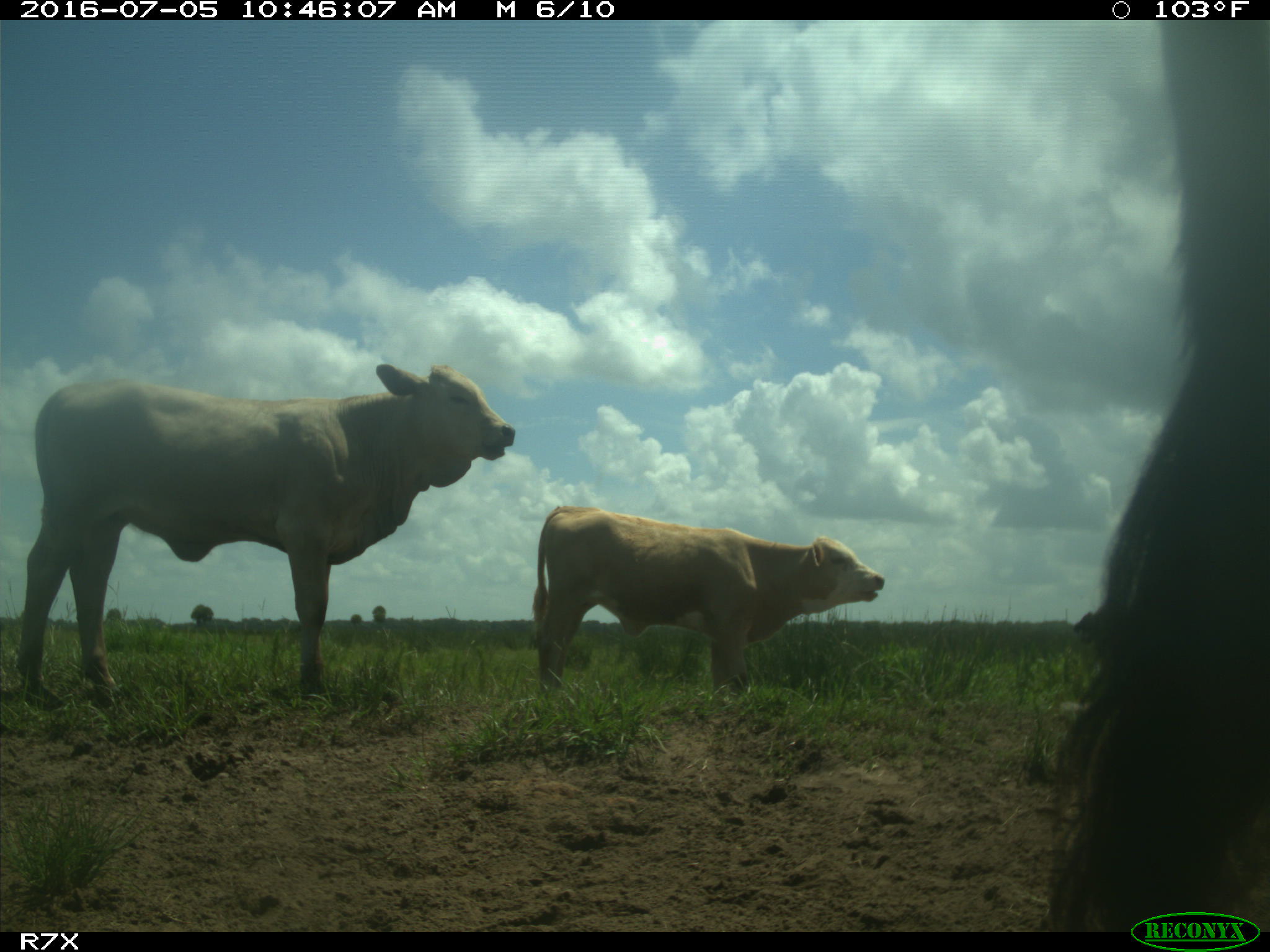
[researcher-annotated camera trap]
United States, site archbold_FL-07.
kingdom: Animalia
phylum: Chordata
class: Mammalia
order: Artiodactyla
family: Bovidae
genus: Bos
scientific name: Bos taurus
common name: domestic cow